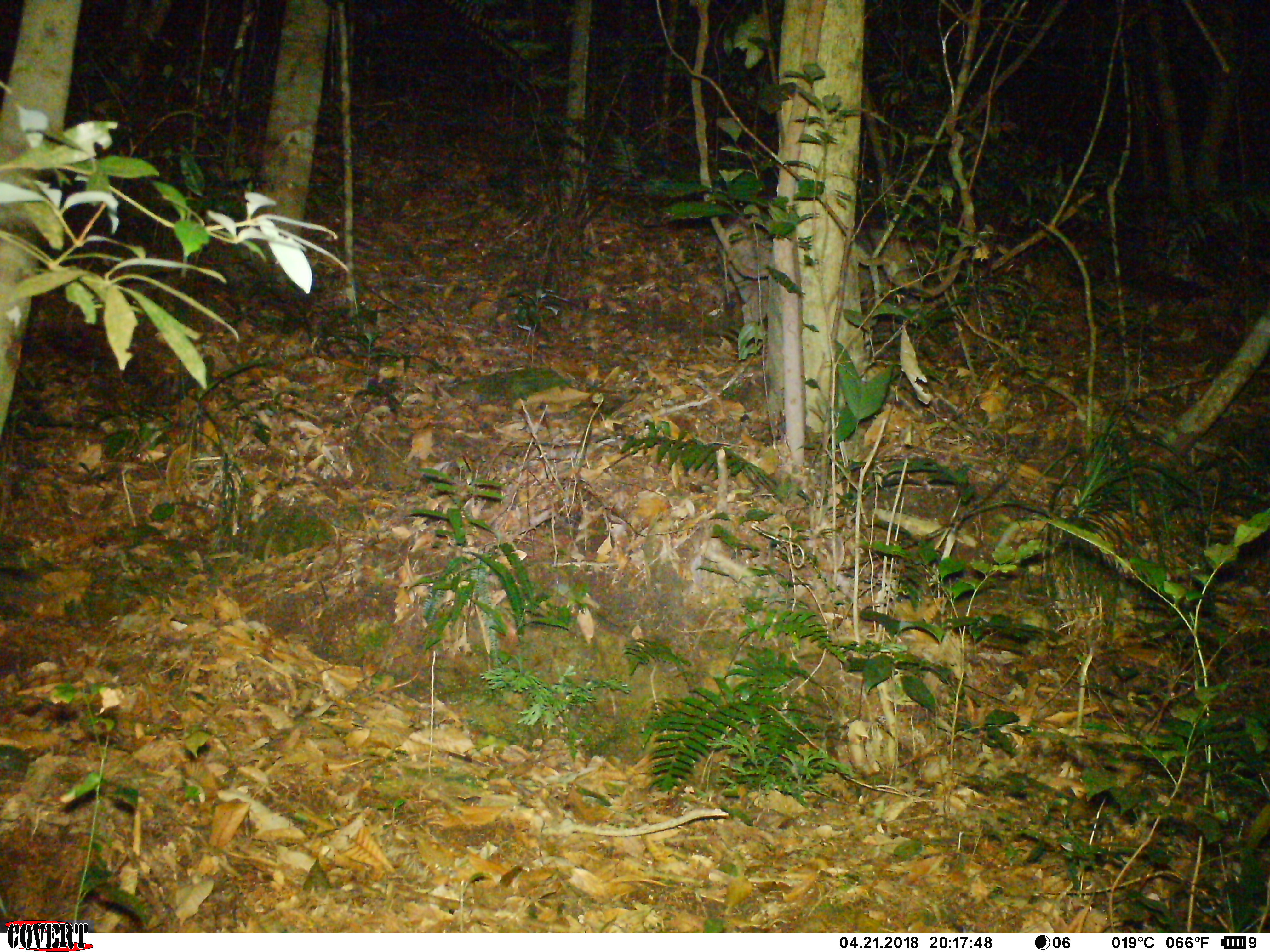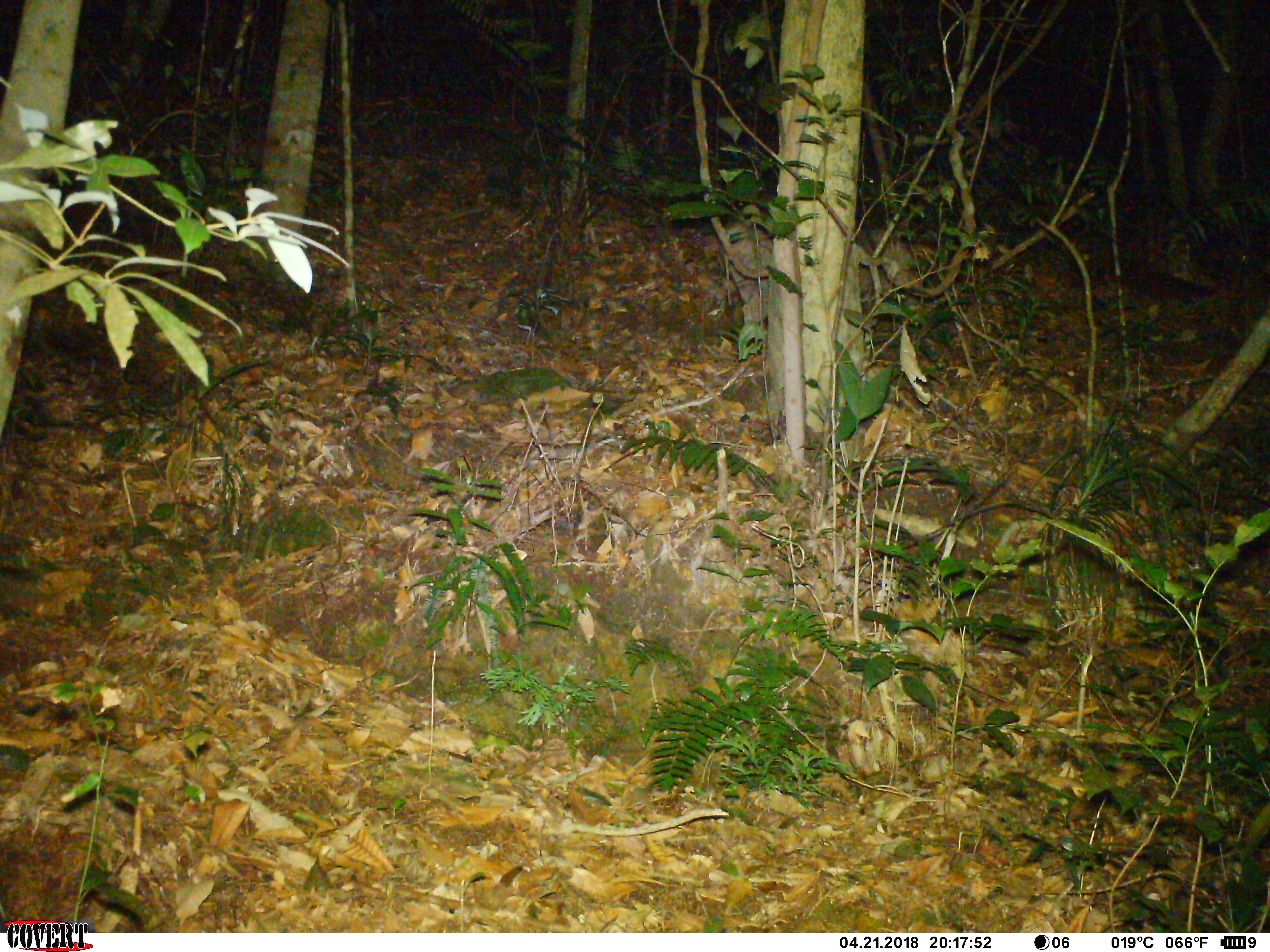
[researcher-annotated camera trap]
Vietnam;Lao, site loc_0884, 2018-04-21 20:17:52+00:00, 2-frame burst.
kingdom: Animalia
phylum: Chordata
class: Mammalia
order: Artiodactyla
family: Suidae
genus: Sus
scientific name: Sus scrofa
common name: eurasian wild pig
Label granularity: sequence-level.